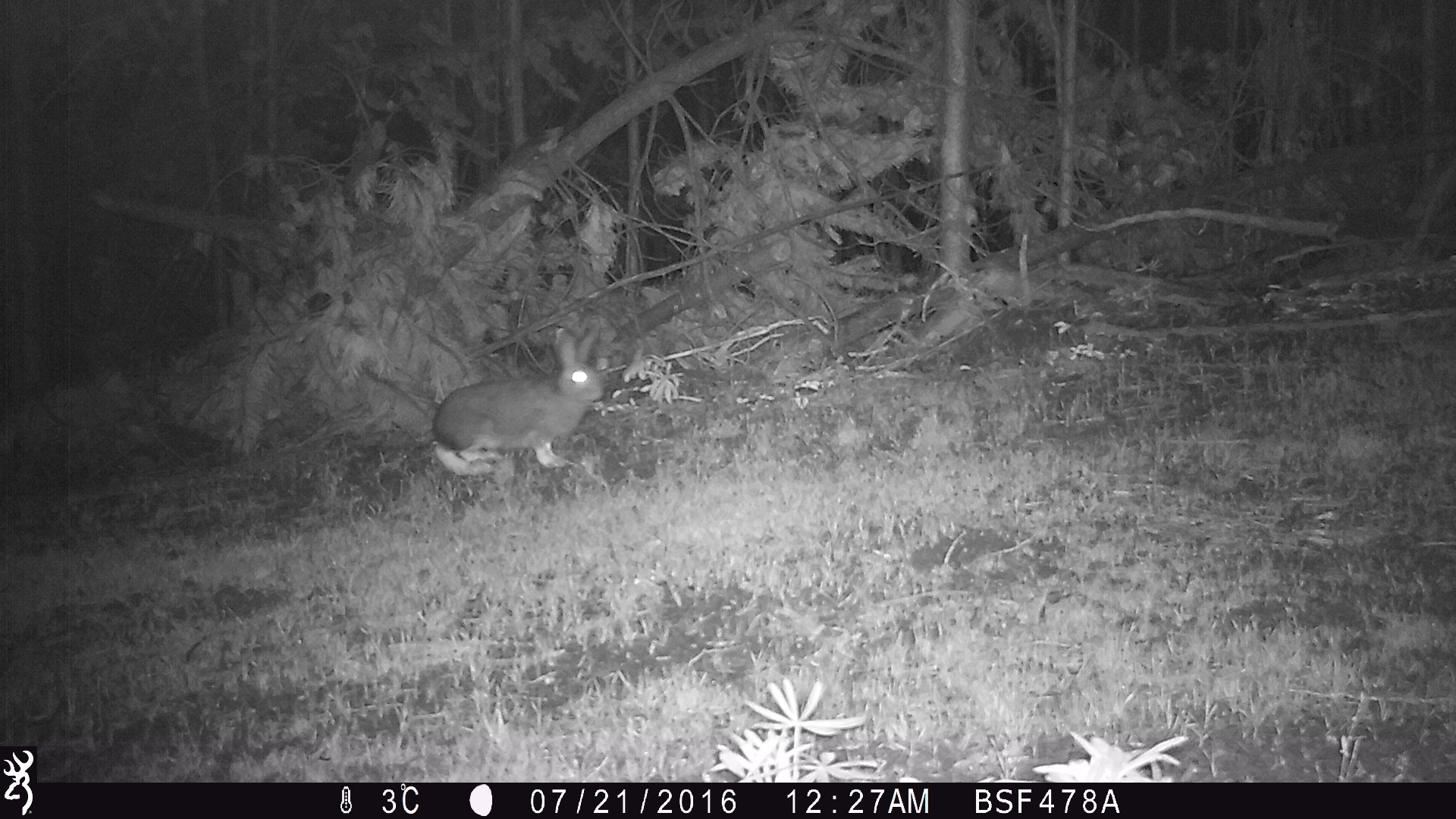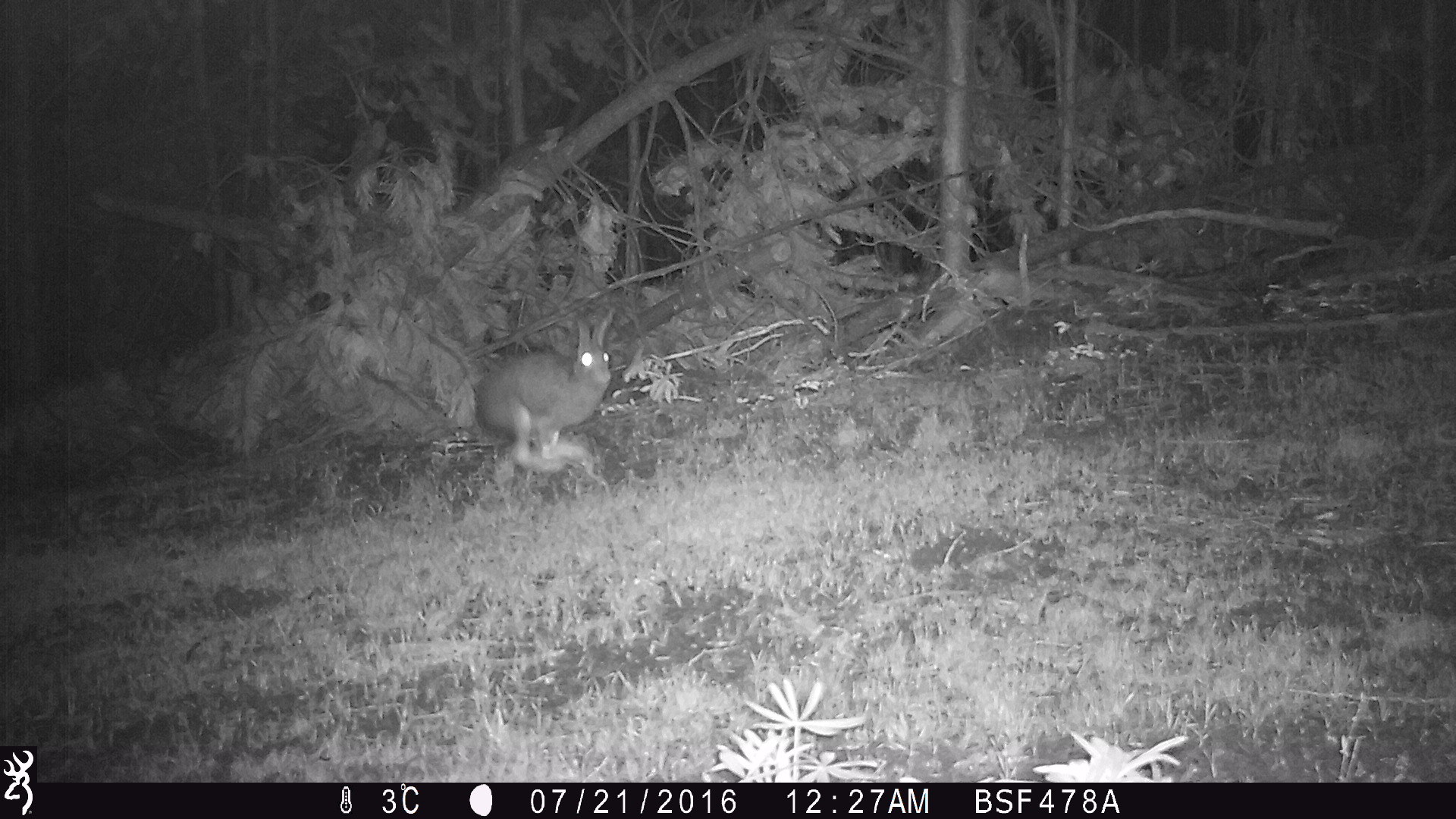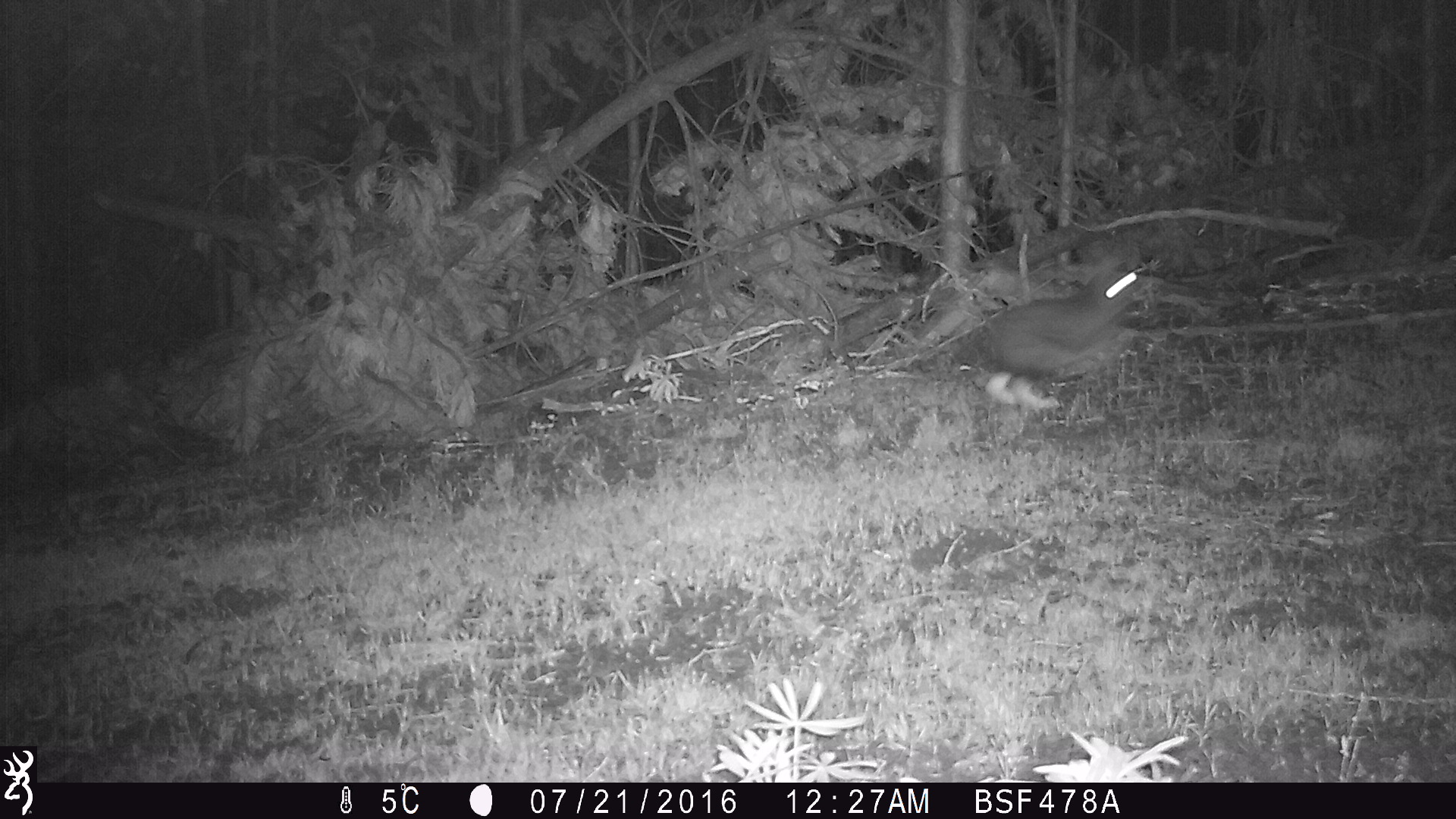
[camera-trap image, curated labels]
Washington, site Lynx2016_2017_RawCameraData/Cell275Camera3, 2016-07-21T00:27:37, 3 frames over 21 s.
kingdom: Animalia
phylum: Chordata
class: Mammalia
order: Lagomorpha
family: Leporidae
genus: Lepus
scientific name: Lepus americanus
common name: snowshoe hare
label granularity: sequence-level